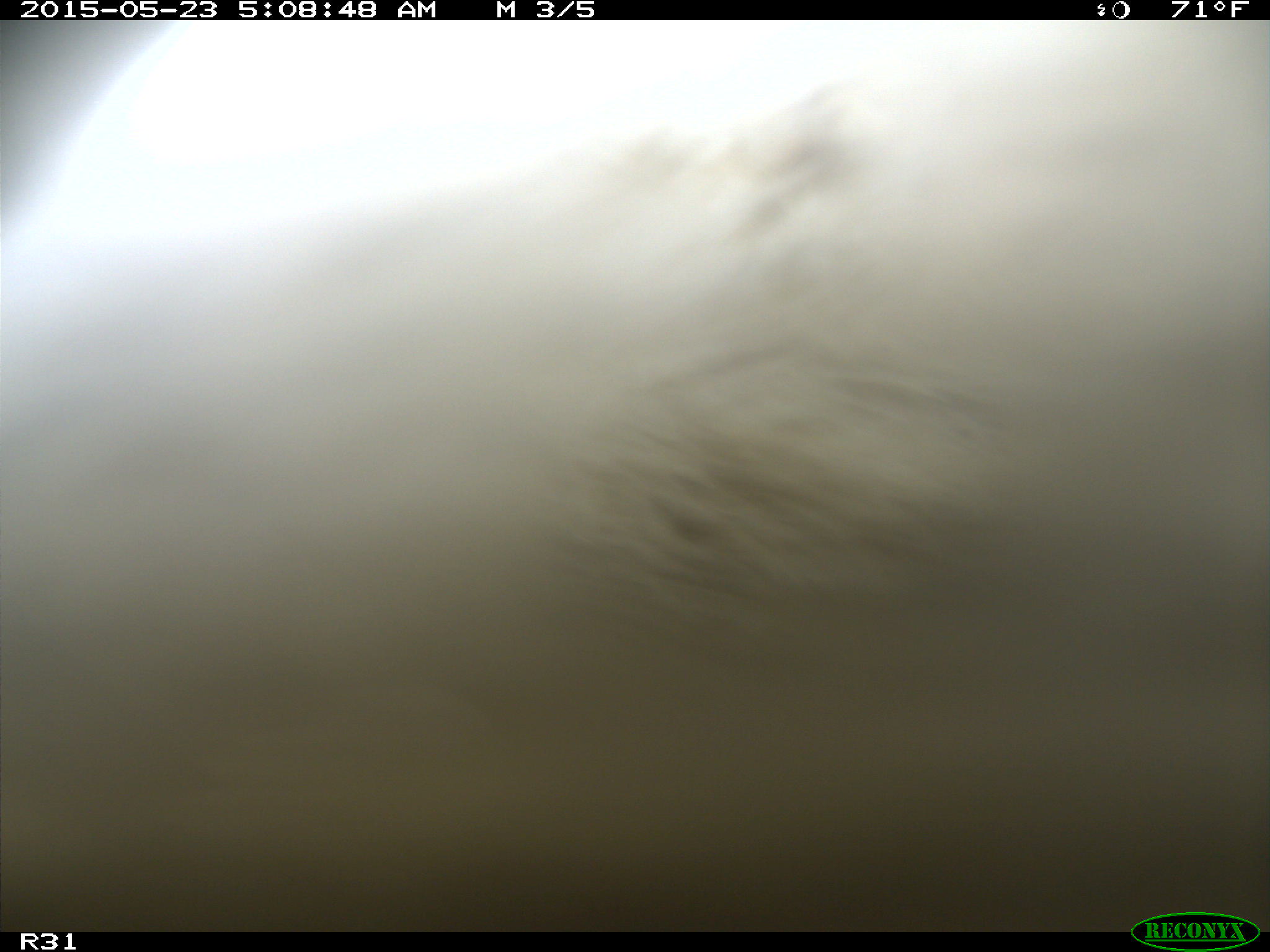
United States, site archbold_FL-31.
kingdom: Animalia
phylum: Chordata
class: Mammalia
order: Artiodactyla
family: Bovidae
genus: Bos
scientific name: Bos taurus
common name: domestic cow